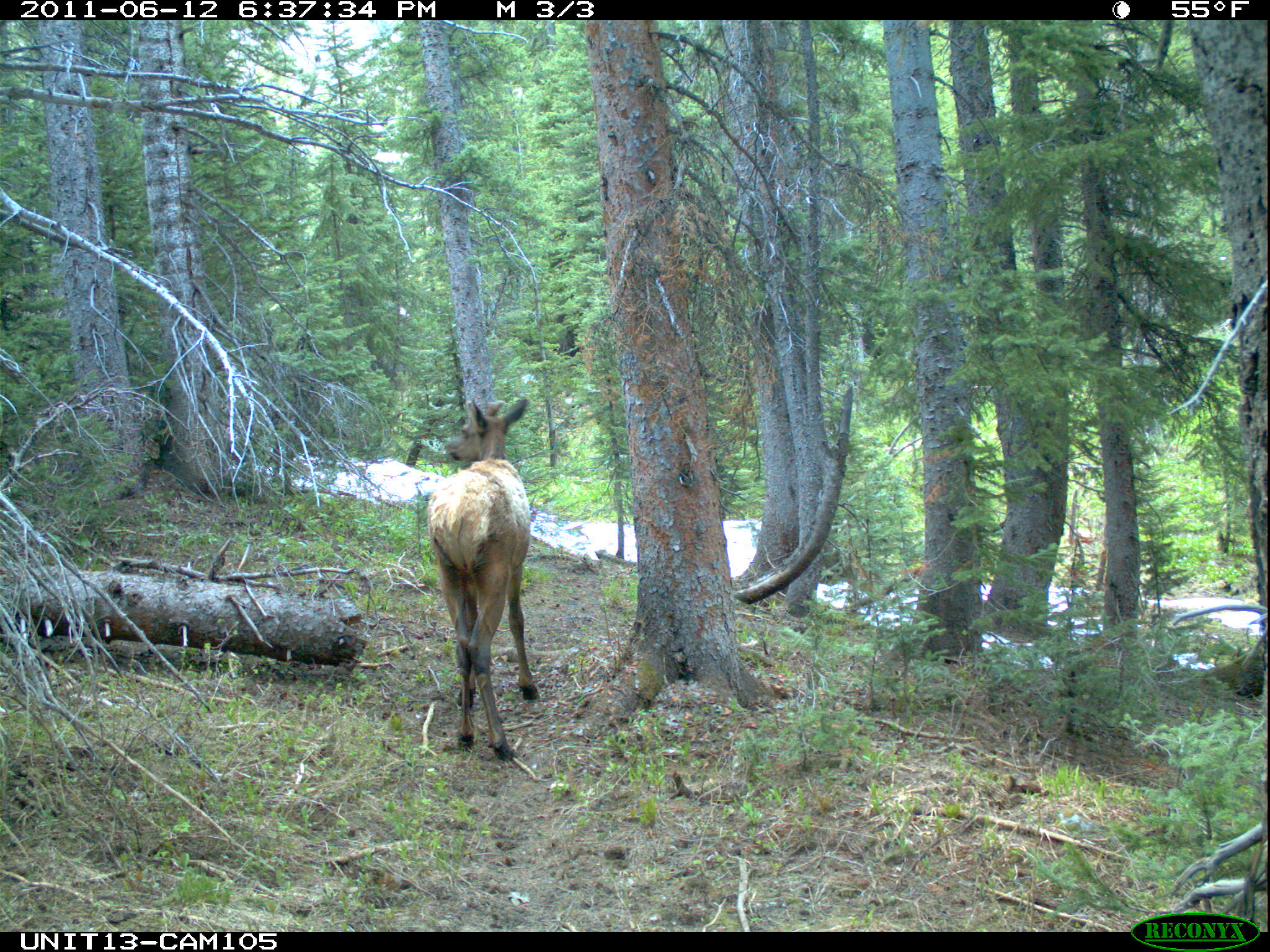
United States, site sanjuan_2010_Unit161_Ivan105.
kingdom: Animalia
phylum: Chordata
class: Mammalia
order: Artiodactyla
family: Cervidae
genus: Cervus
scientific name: Cervus elaphus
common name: red deer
Cervus elaphus (red deer).